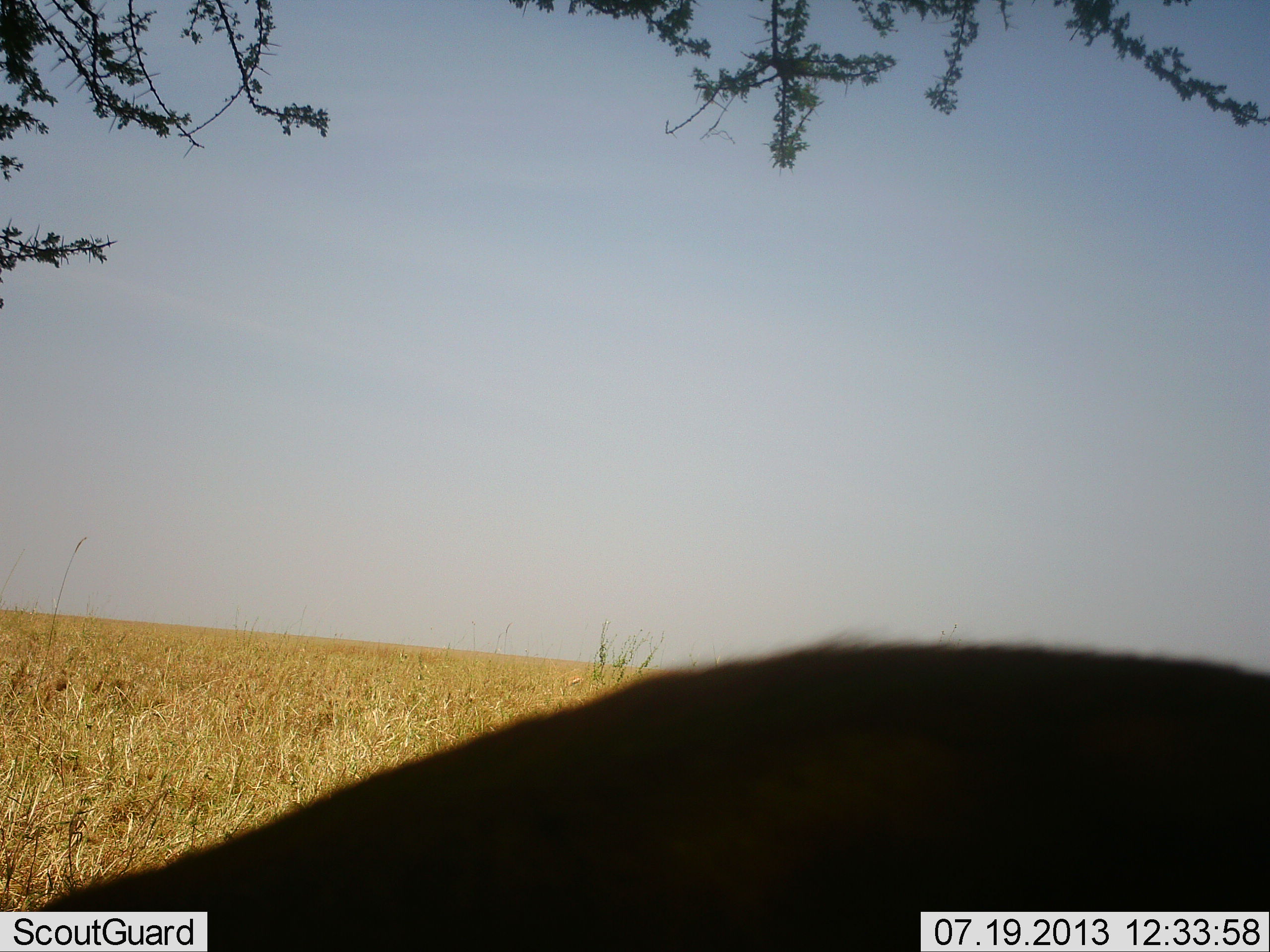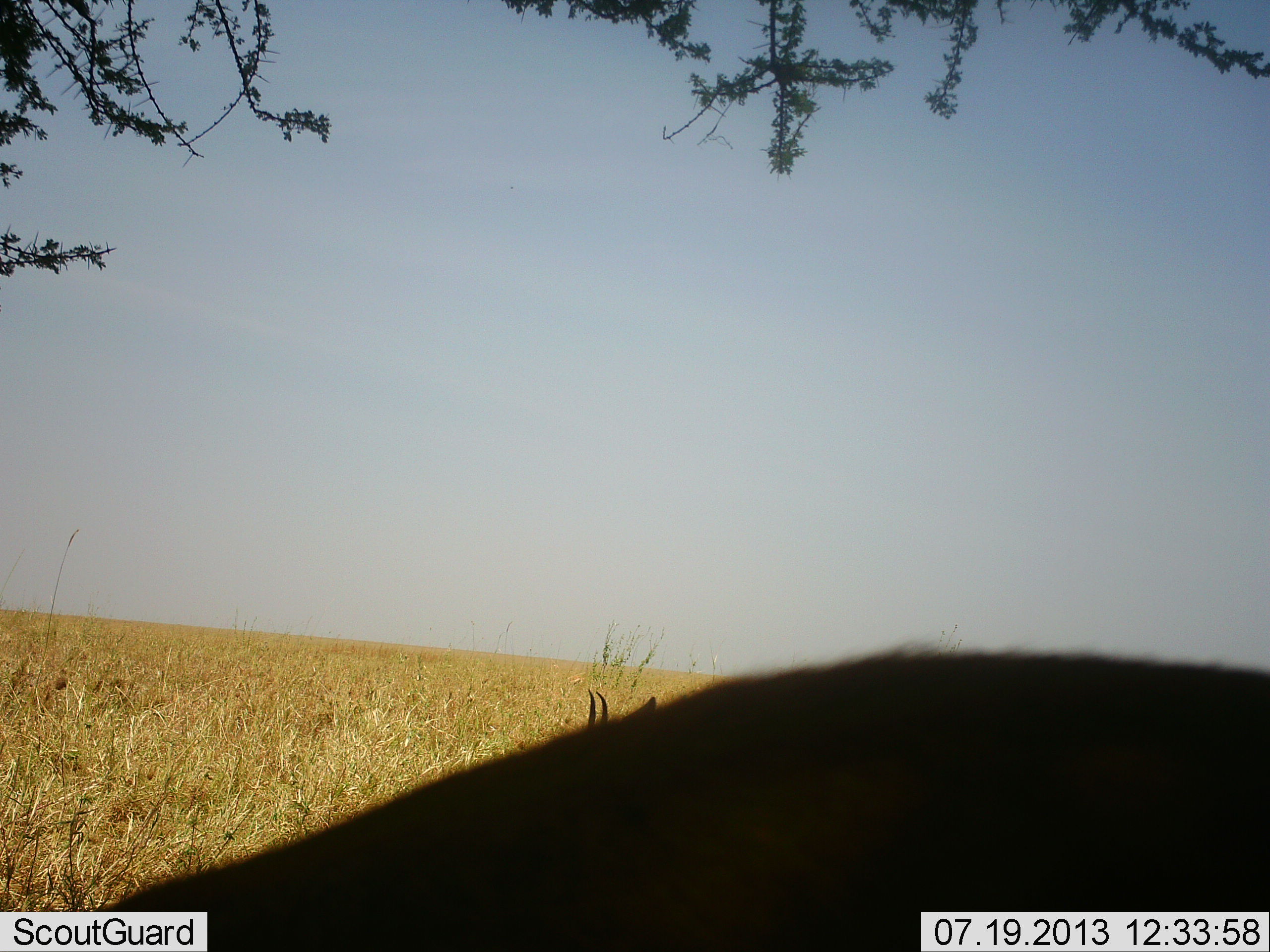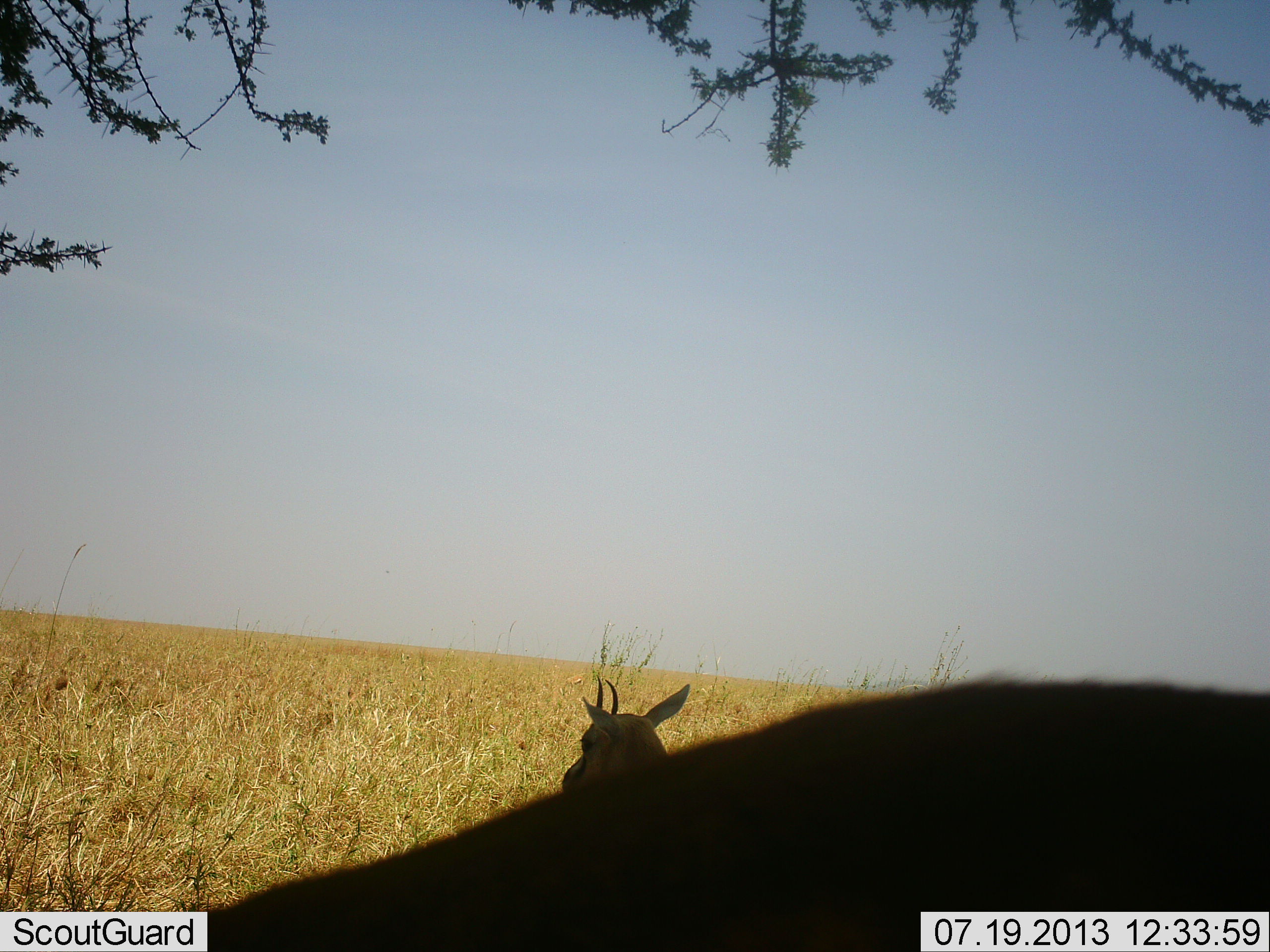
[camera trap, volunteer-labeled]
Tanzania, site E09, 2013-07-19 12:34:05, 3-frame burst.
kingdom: Animalia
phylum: Chordata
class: Mammalia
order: Artiodactyla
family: Bovidae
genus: Eudorcas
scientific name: Eudorcas thomsonii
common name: thomson's gazelle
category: gazellethomsons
Gazellethomsons (thomson's gazelle) (Eudorcas thomsonii), count 2. Behavior (volunteer vote fractions): standing 62%, resting 44%, moving 12%, interacting 0%. Young present (vote fraction): 0%. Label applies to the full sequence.